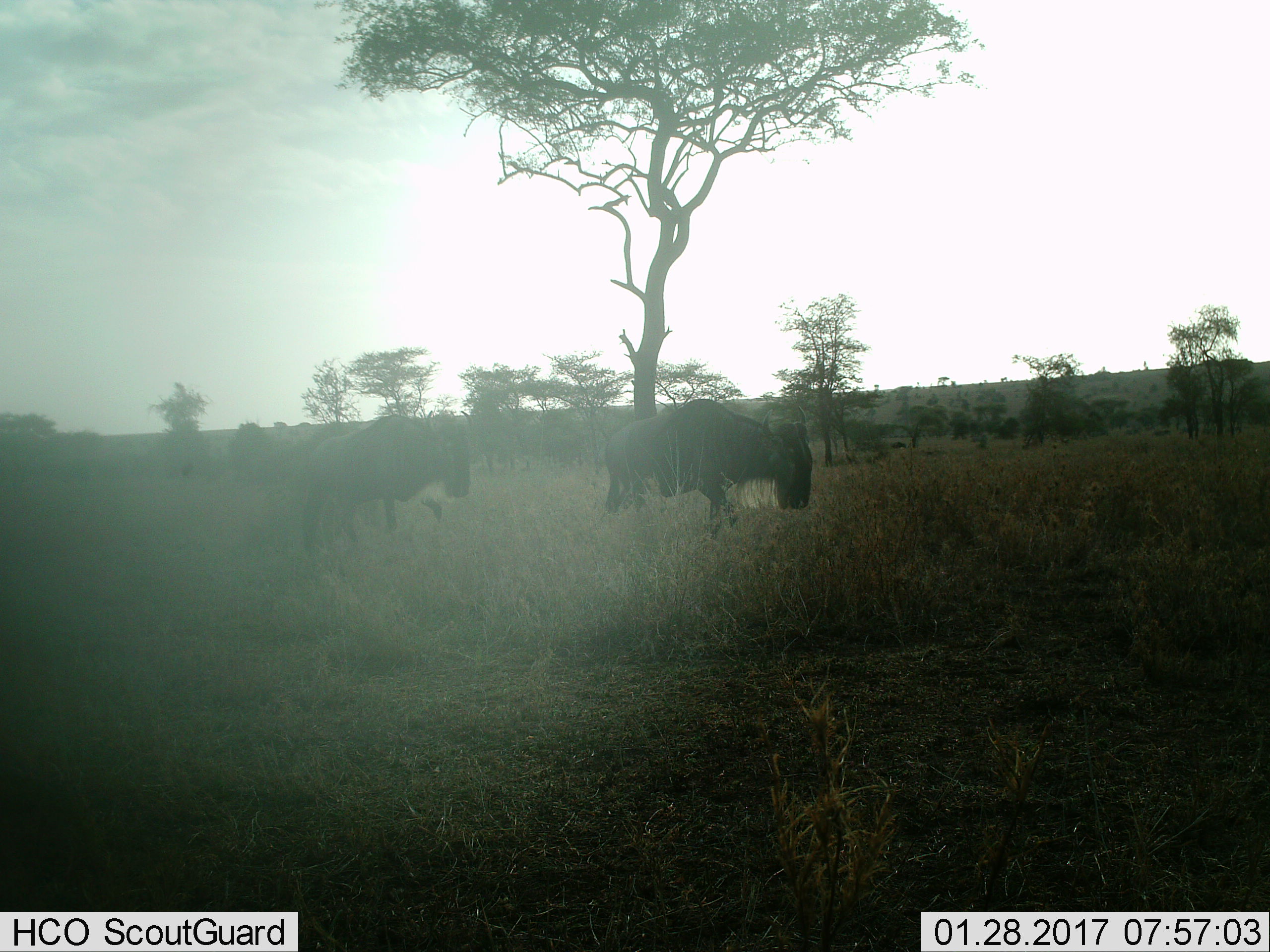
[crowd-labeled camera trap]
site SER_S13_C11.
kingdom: Animalia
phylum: Chordata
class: Mammalia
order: Artiodactyla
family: Bovidae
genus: Connochaetes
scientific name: Connochaetes taurinus taurinus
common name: blue wildebeest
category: wildebeestblue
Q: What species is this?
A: Wildebeestblue (blue wildebeest) (Connochaetes taurinus taurinus).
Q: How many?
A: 2.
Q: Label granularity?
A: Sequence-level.